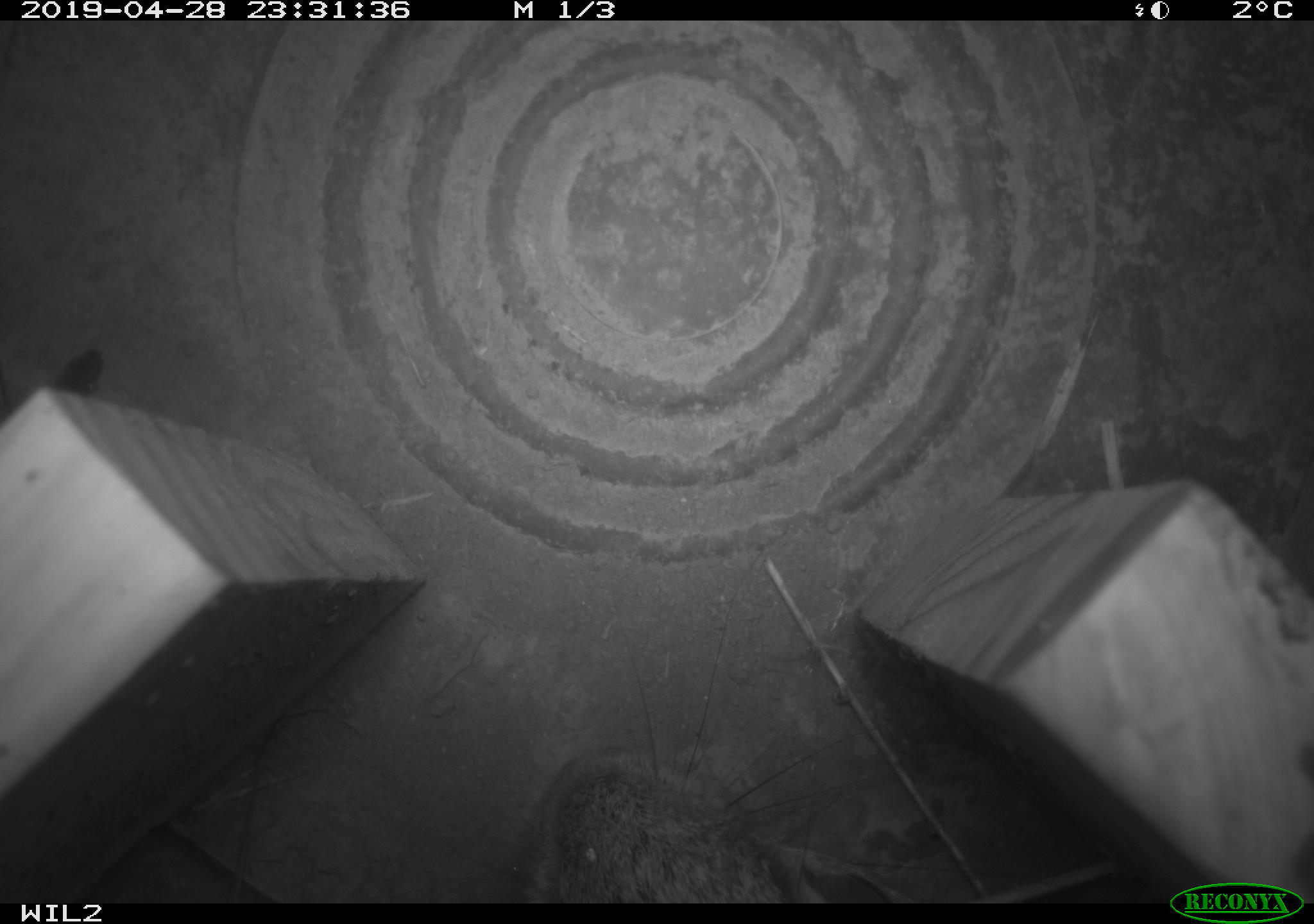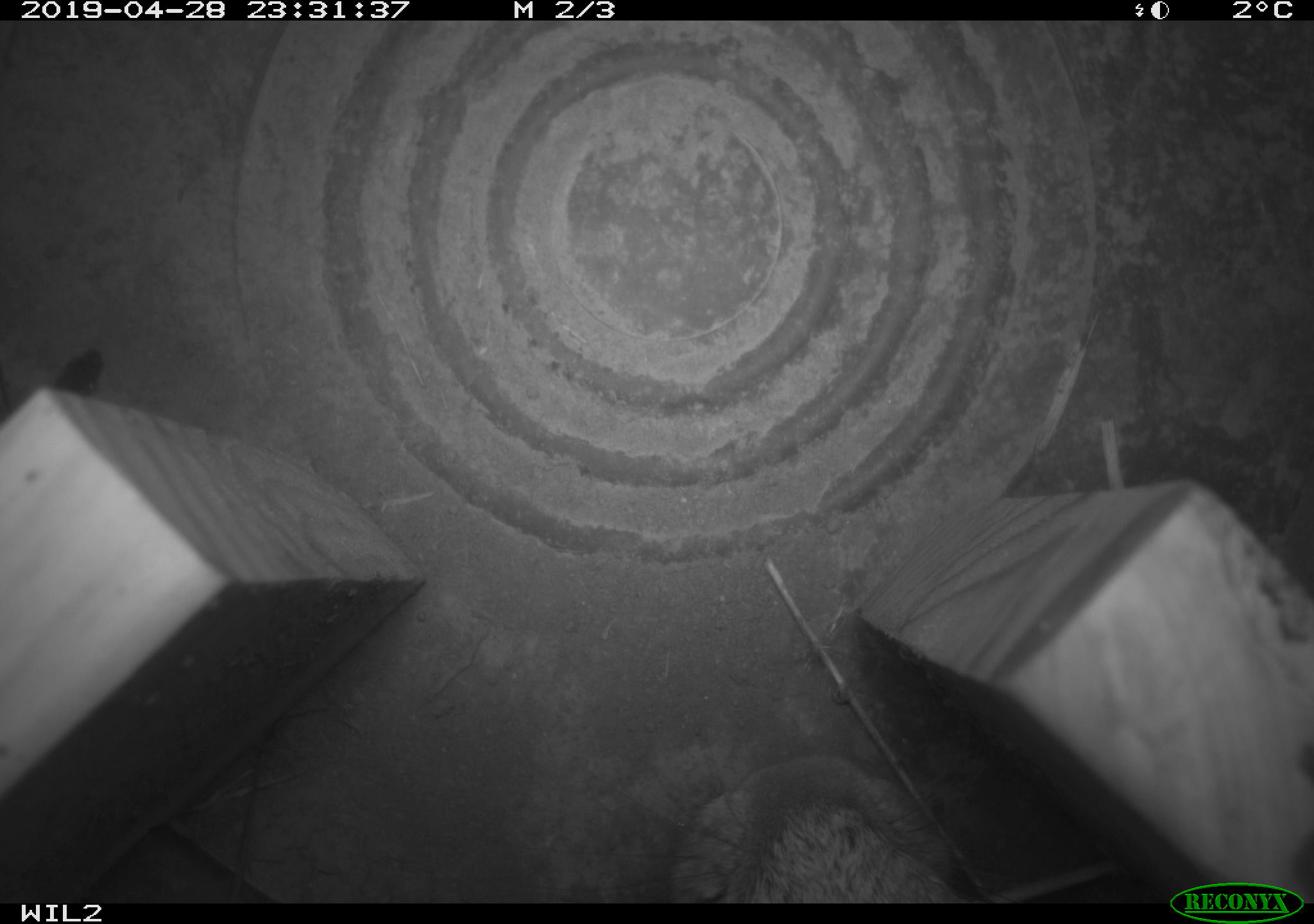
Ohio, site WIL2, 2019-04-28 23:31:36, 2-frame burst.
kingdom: Animalia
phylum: Chordata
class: Mammalia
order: Lagomorpha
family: Leporidae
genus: Sylvilagus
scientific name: Sylvilagus floridanus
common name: eastern cottontail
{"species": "eastern cottontail (Sylvilagus floridanus)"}